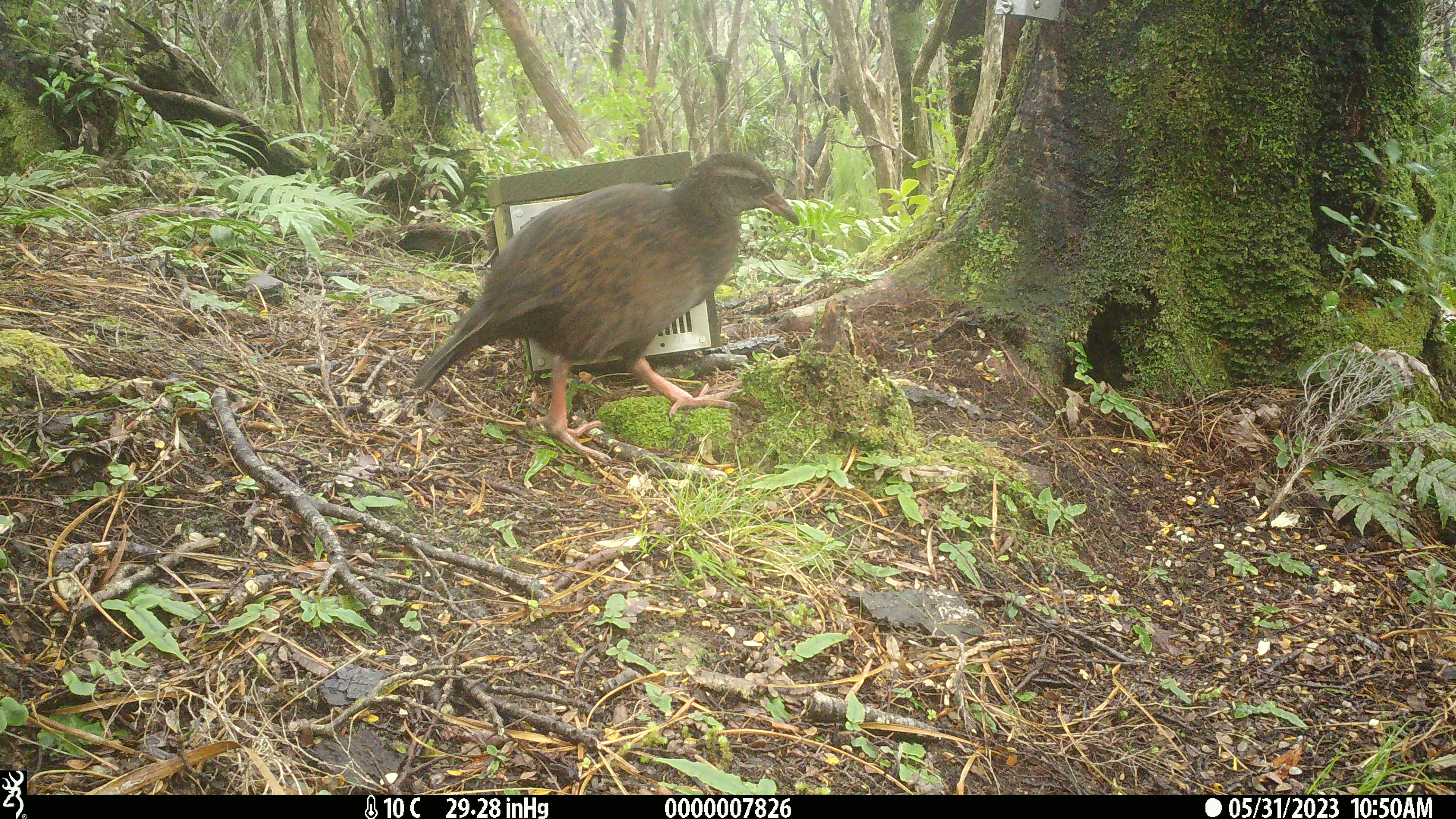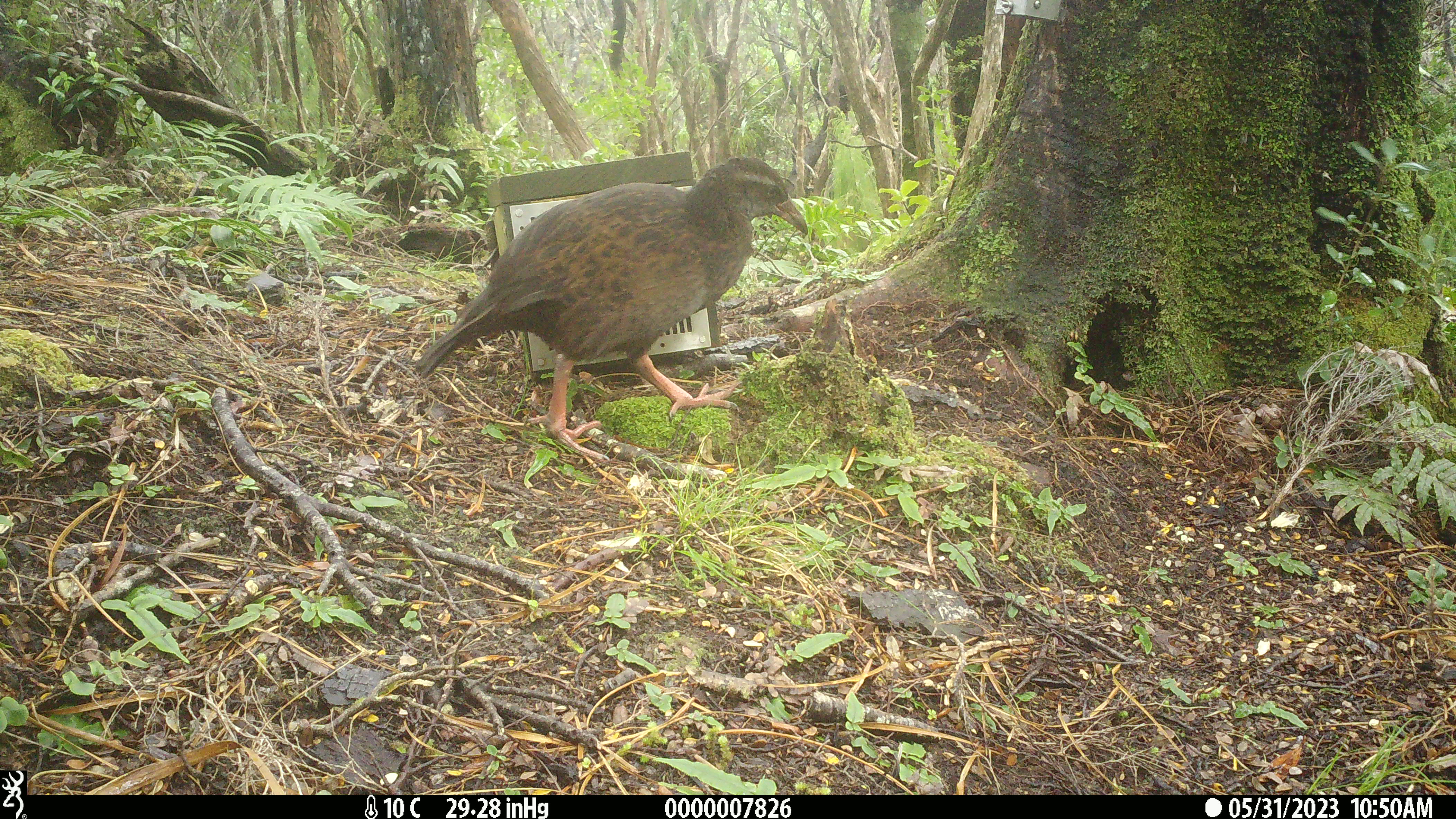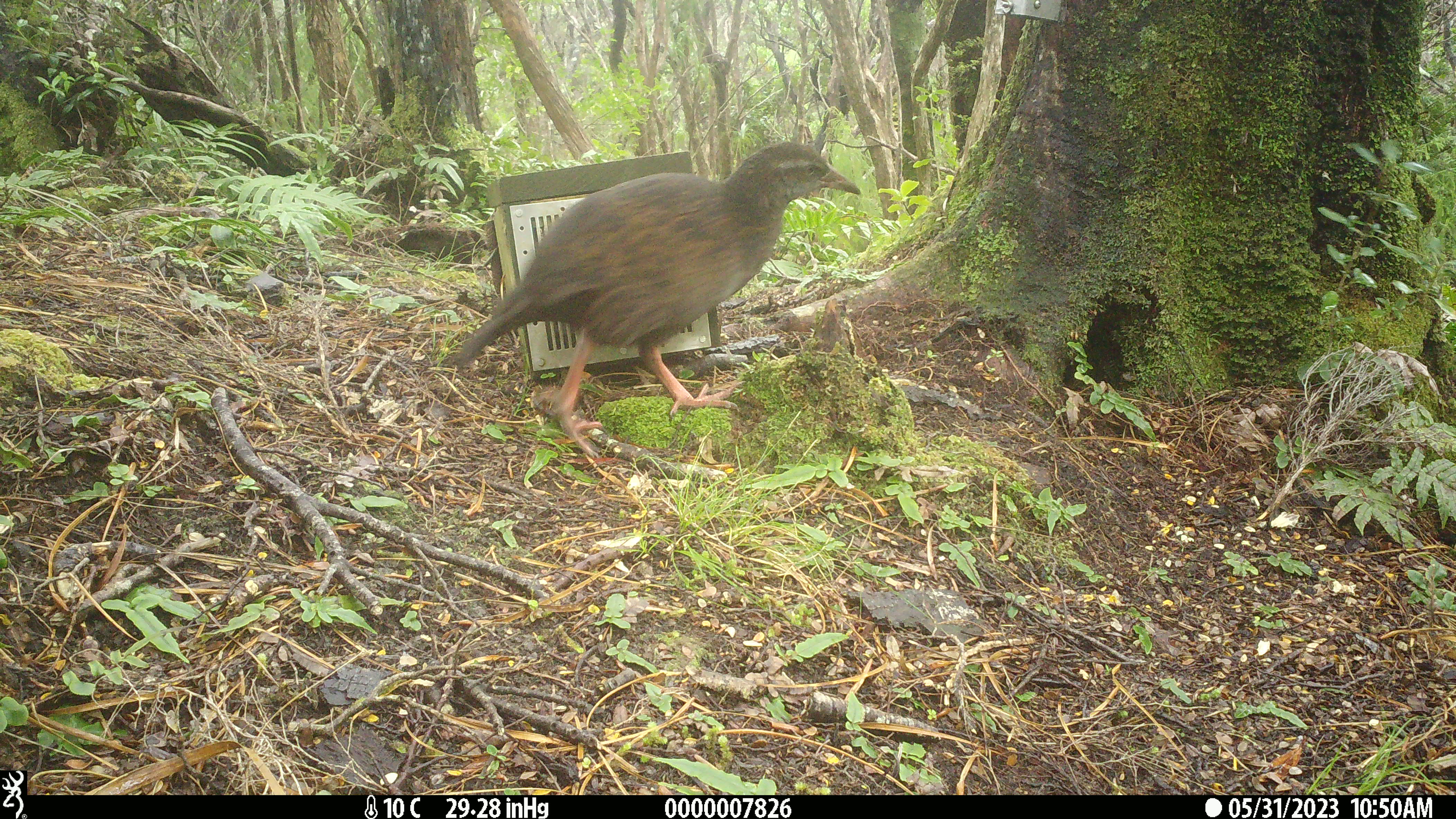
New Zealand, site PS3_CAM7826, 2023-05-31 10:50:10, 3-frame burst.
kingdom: Animalia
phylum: Chordata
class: Aves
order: Gruiformes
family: Rallidae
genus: Gallirallus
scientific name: Gallirallus australis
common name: weka